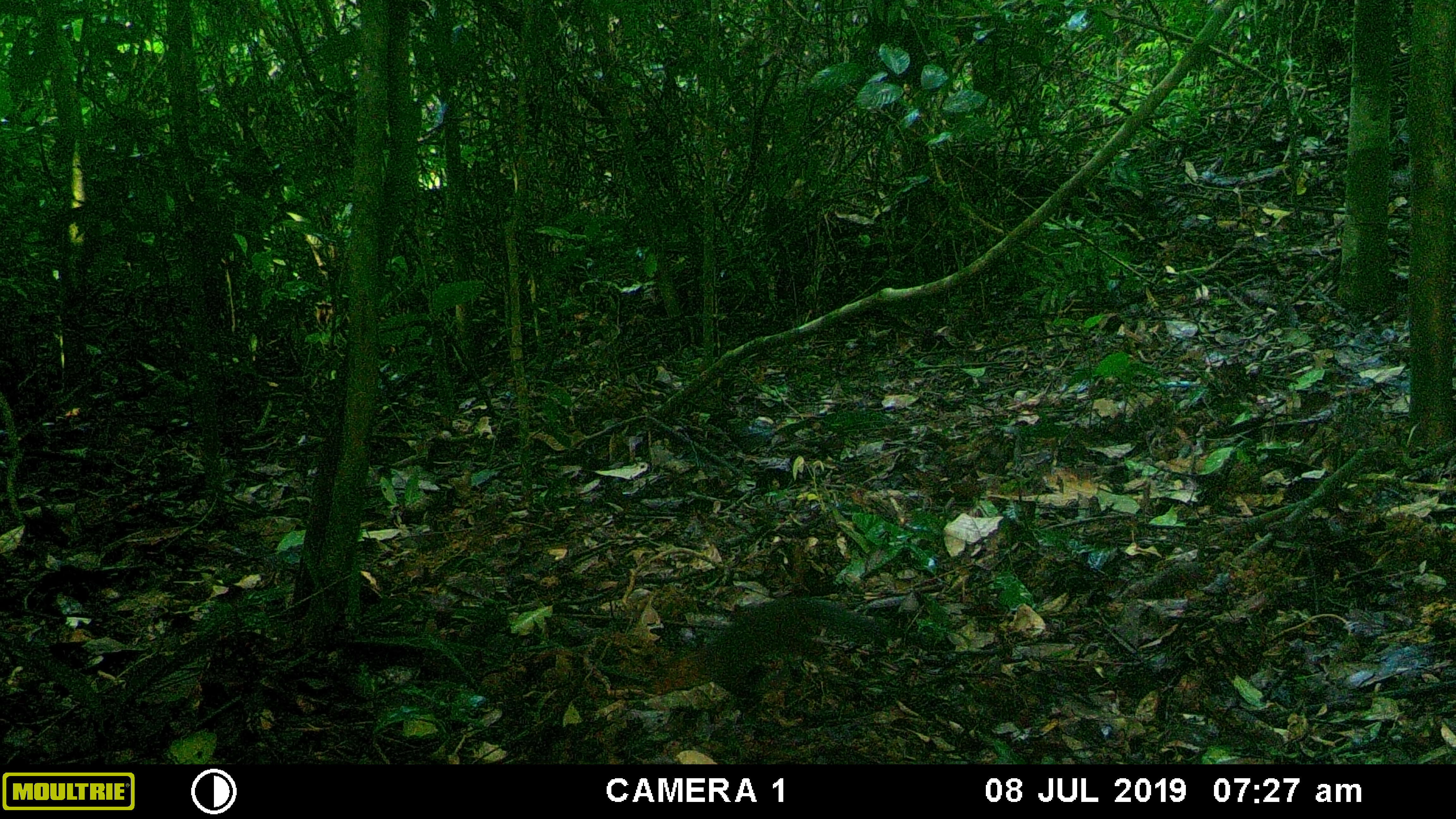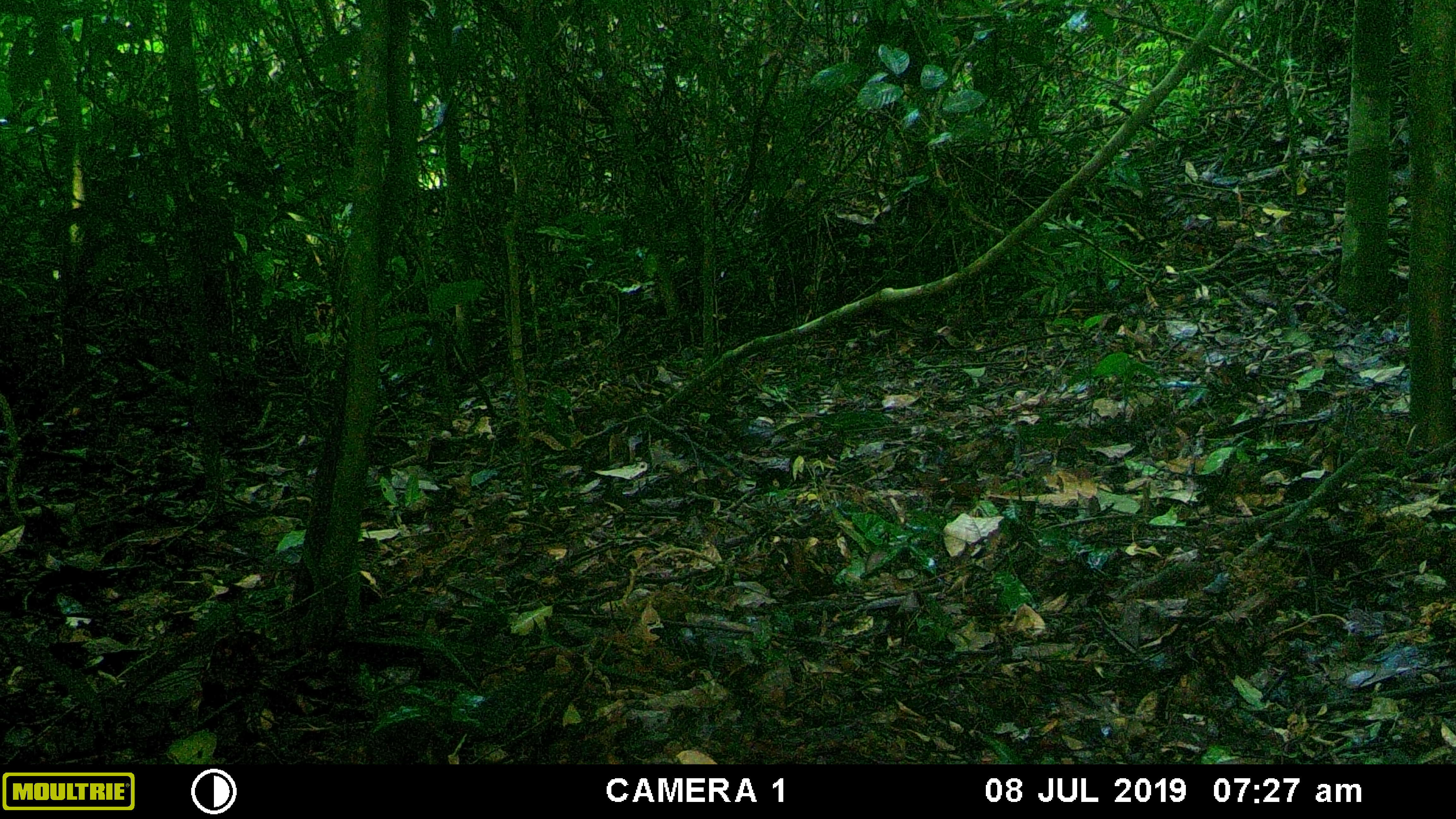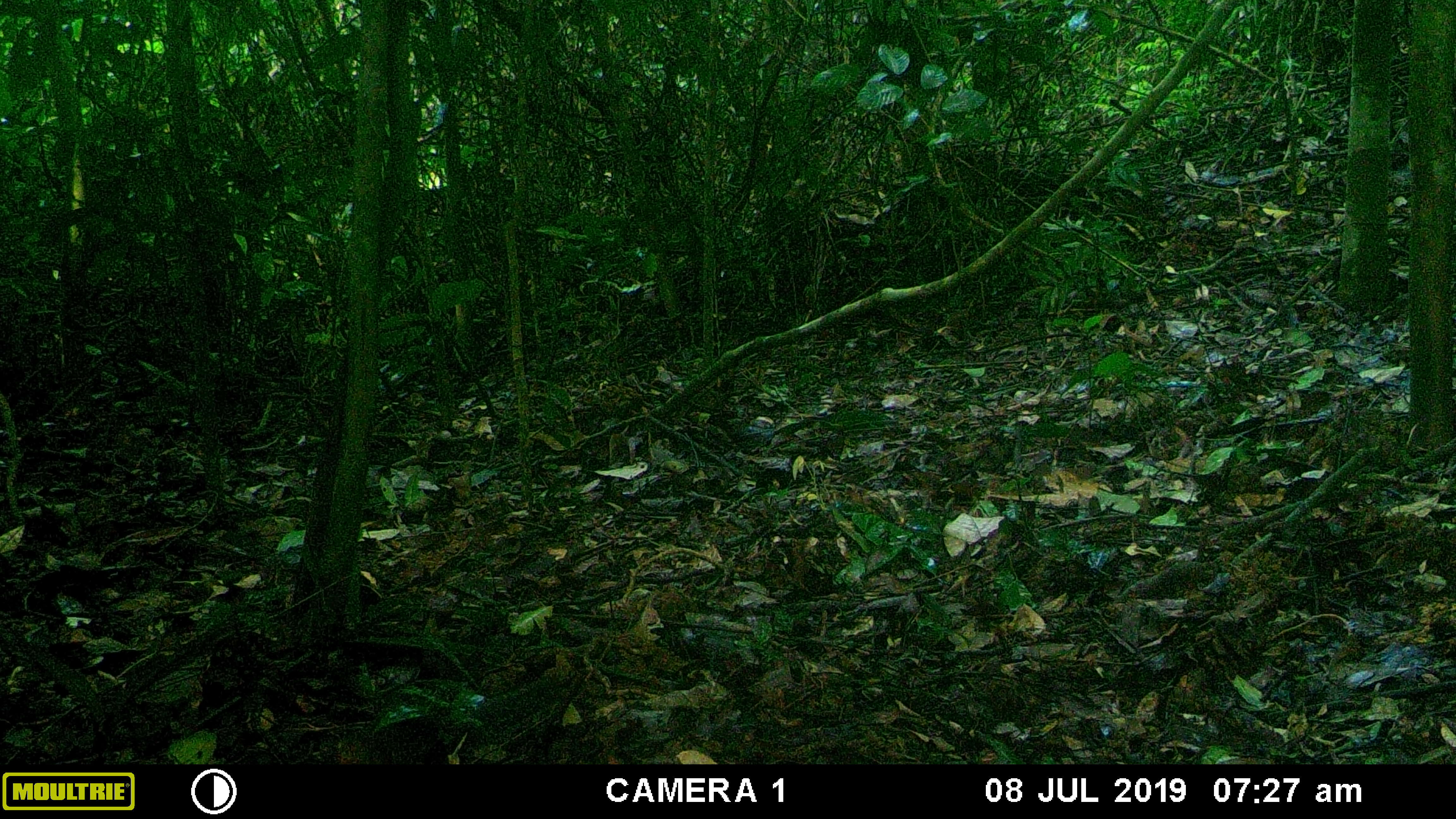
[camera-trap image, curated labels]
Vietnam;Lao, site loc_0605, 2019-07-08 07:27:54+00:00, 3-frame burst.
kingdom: Animalia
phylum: Chordata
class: Mammalia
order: Rodentia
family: Sciuridae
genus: Dremomys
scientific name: Dremomys rufigenis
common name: red-cheeked squirrel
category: red cheeked squirrel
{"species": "red cheeked squirrel (red-cheeked squirrel) (Dremomys rufigenis)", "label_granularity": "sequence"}